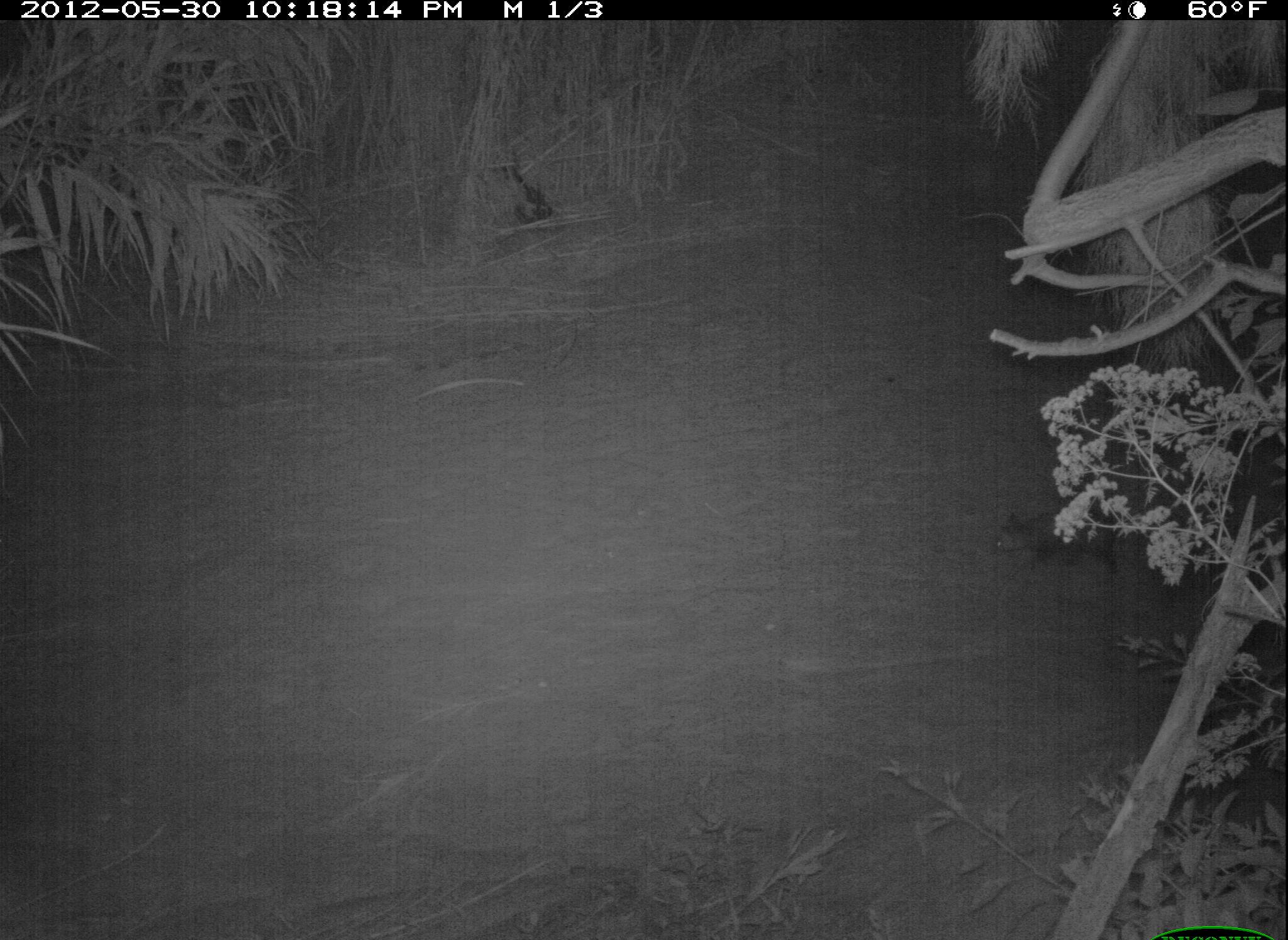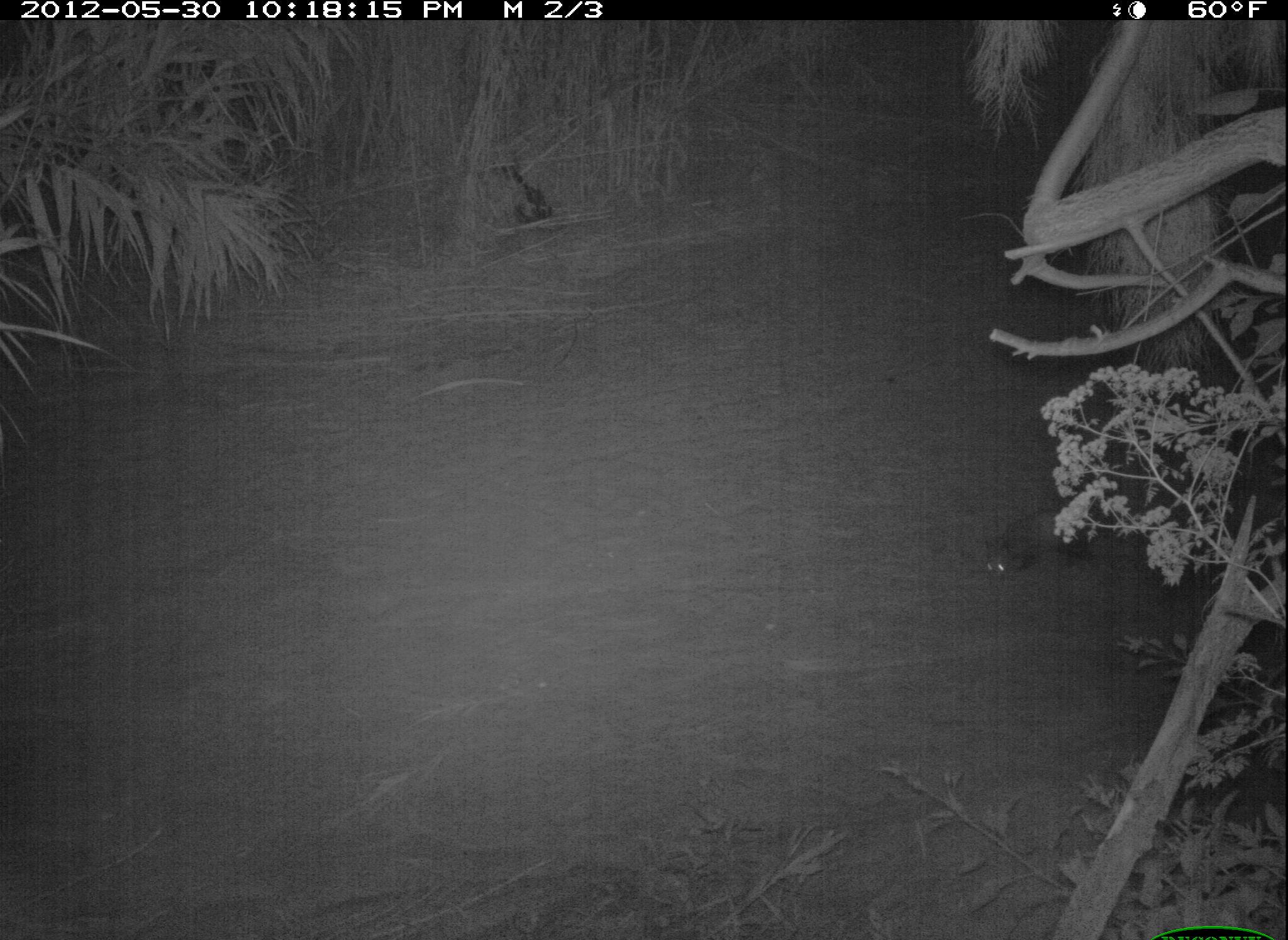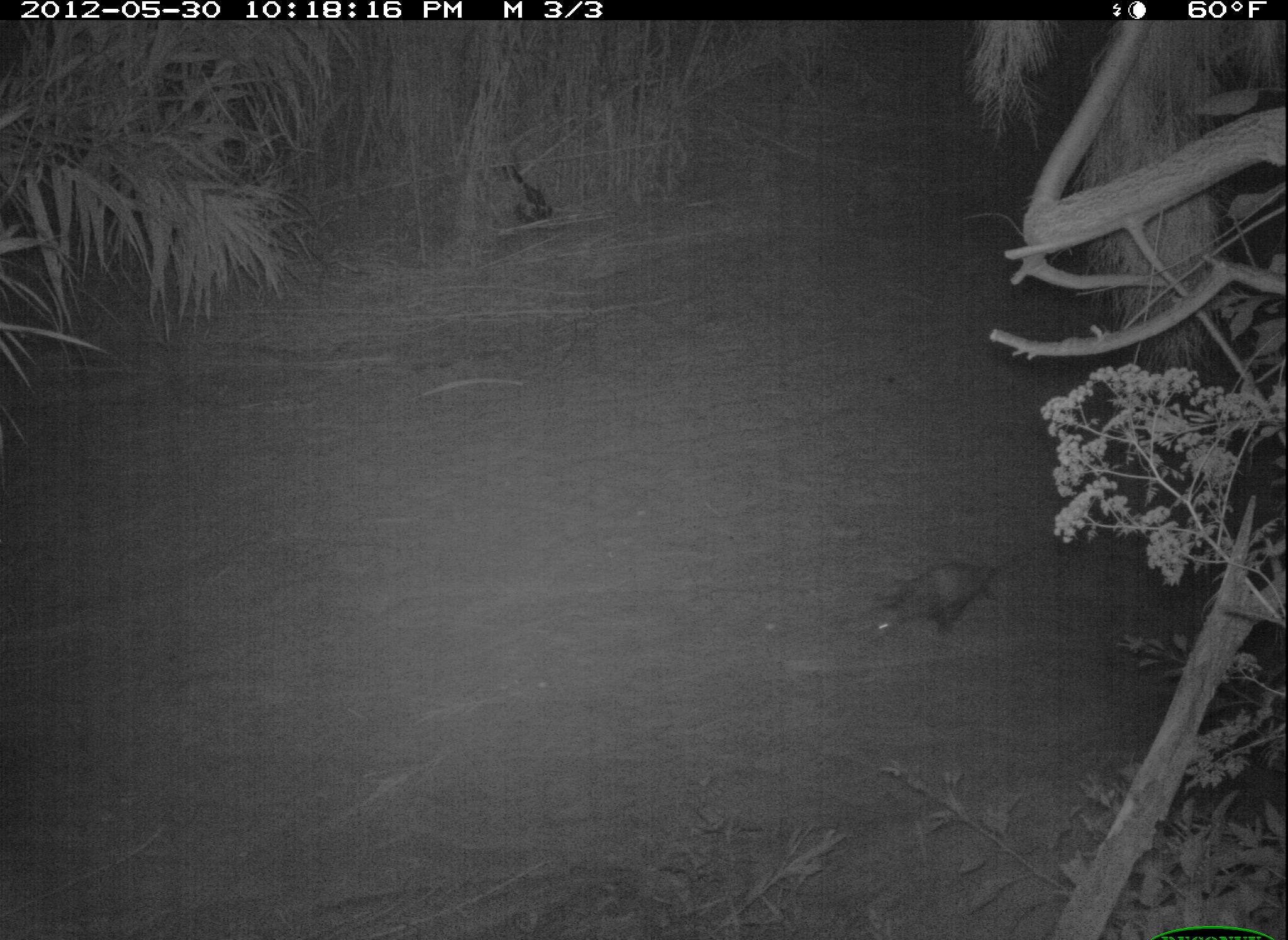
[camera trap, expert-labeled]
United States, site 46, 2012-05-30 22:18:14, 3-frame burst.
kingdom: Animalia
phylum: Chordata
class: Mammalia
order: Didelphimorphia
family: Didelphidae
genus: Didelphis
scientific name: Didelphis virginiana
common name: virginia opossum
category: opossum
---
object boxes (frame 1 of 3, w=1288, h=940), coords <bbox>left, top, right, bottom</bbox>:
opossum: <bbox>980, 485, 1145, 586</bbox>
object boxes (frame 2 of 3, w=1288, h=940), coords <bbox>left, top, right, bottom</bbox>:
opossum: <bbox>964, 488, 1122, 601</bbox>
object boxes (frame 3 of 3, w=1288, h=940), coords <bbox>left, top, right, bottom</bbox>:
opossum: <bbox>840, 535, 1053, 654</bbox>